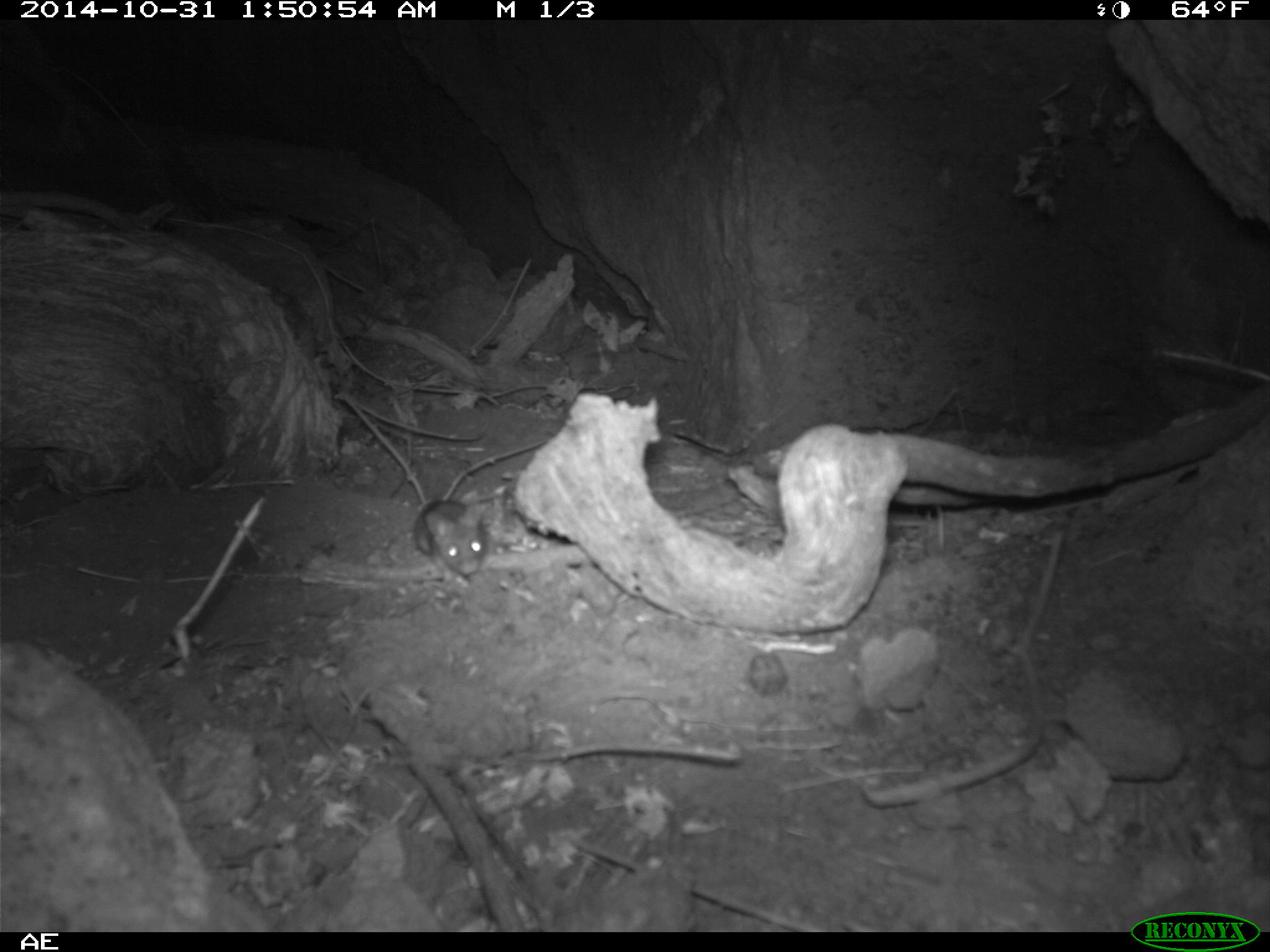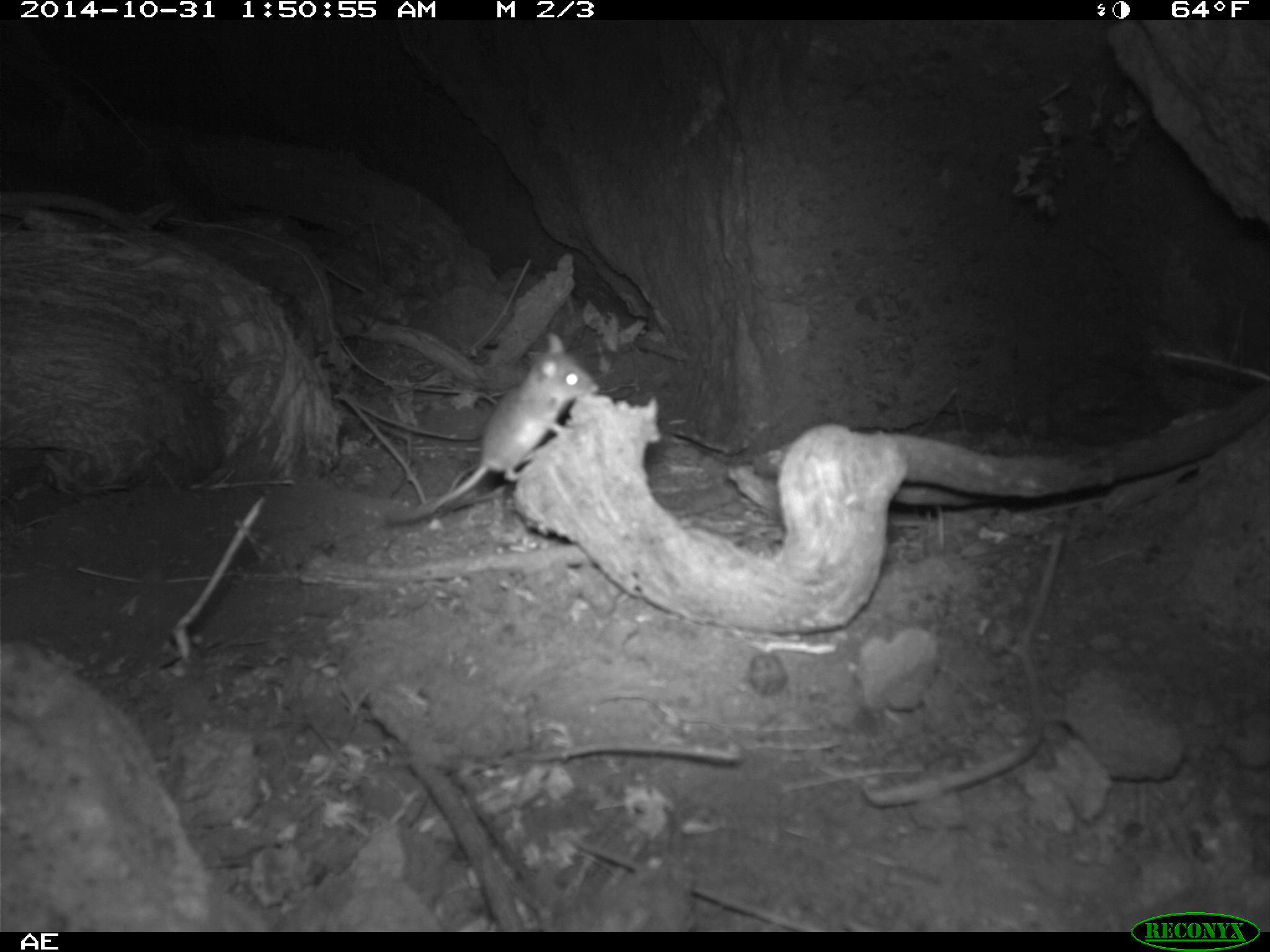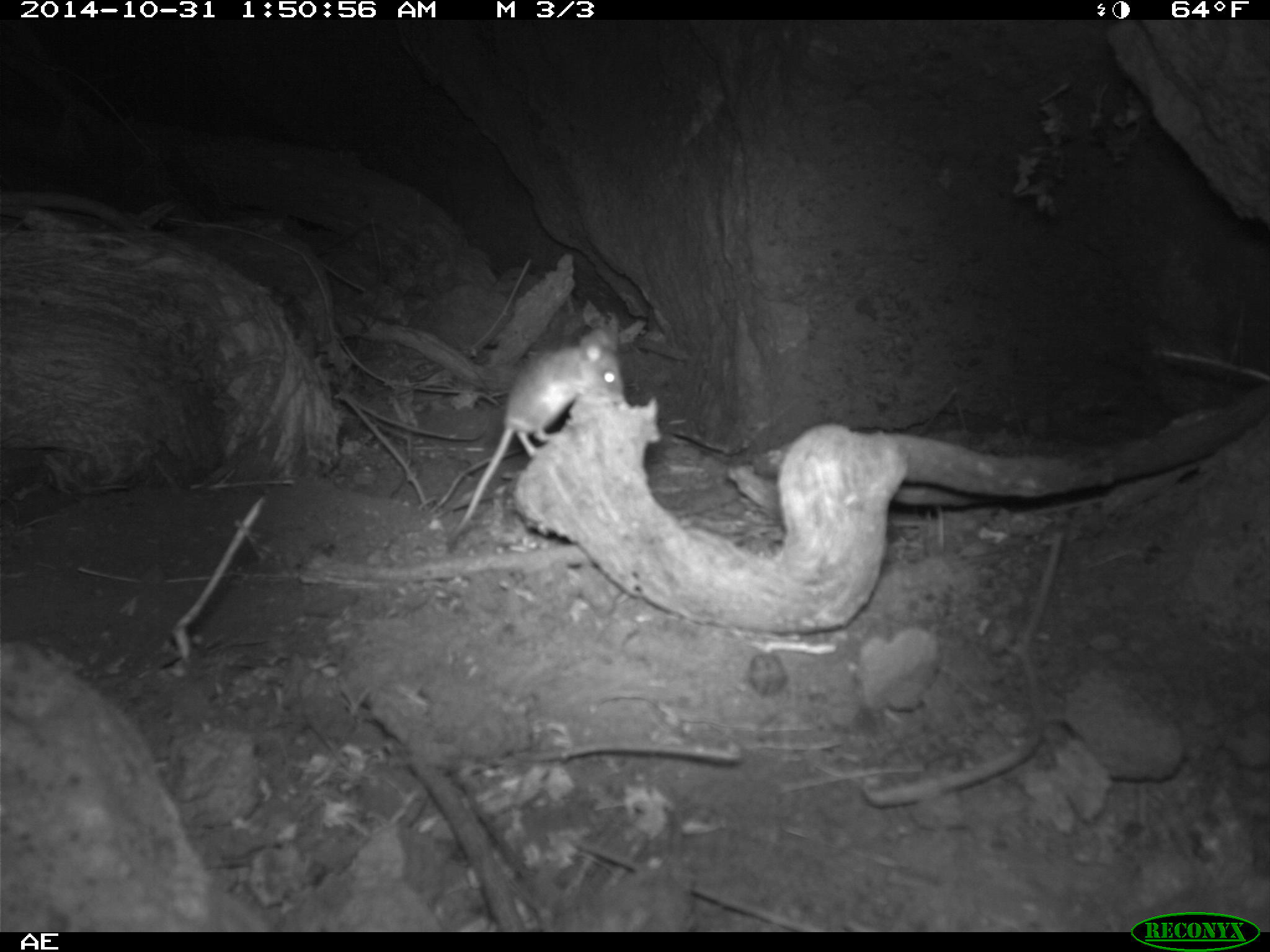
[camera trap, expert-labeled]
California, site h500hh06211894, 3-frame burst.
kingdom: Animalia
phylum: Chordata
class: Mammalia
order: Rodentia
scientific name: Rodentia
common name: rodent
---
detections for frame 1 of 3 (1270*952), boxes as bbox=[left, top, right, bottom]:
rodent: bbox=[413, 455, 500, 576]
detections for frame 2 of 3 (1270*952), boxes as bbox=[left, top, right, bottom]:
rodent: bbox=[384, 333, 596, 524]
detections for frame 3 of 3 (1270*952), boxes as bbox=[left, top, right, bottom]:
rodent: bbox=[443, 327, 628, 553]